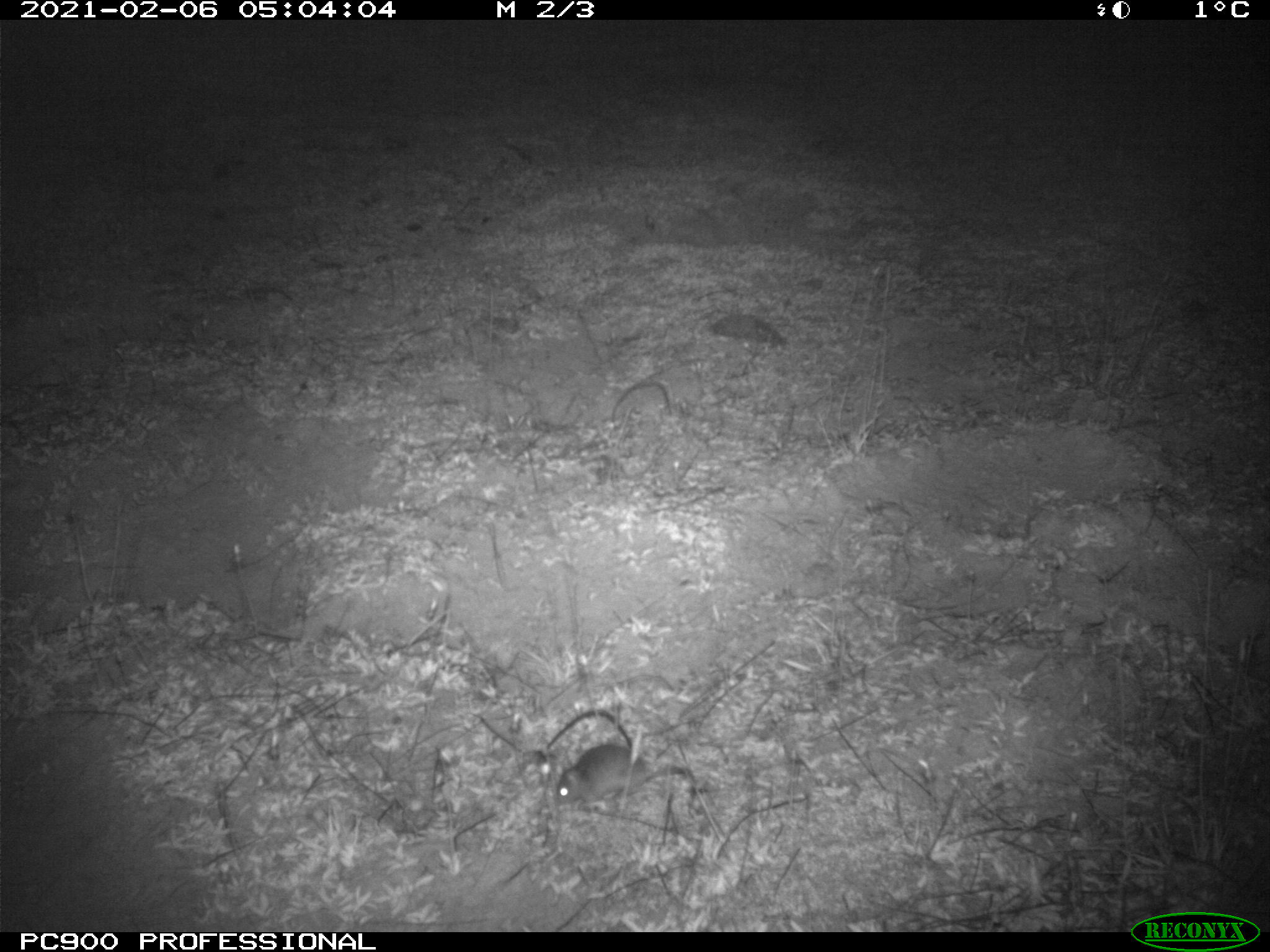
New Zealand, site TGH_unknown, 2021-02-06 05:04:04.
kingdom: Animalia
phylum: Chordata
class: Mammalia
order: Rodentia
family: Muridae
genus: Mus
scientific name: Mus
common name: mouse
Mouse (Mus).